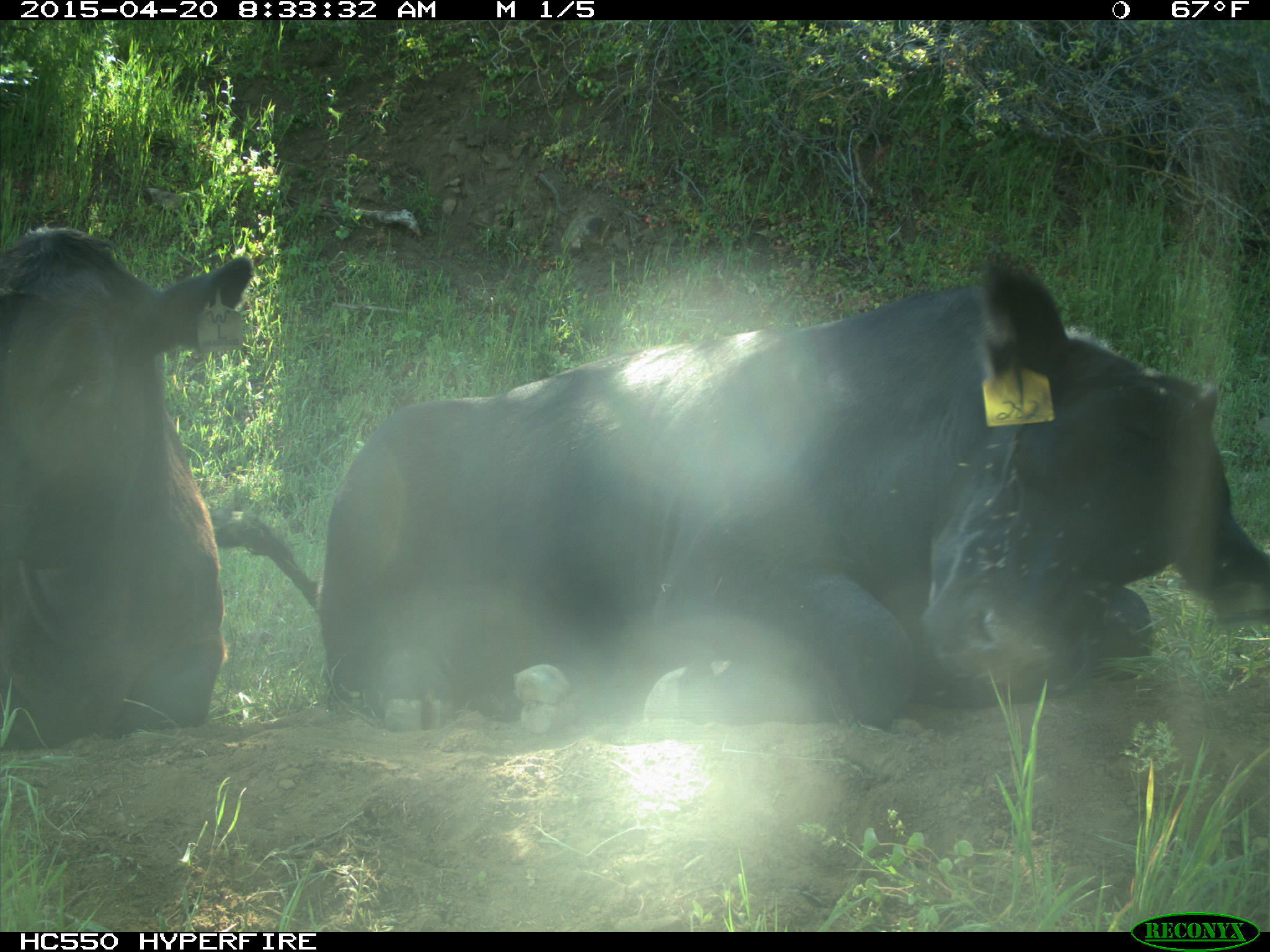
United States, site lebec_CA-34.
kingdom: Animalia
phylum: Chordata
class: Mammalia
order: Artiodactyla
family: Bovidae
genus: Bos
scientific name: Bos taurus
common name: domestic cow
Bos taurus (domestic cow).